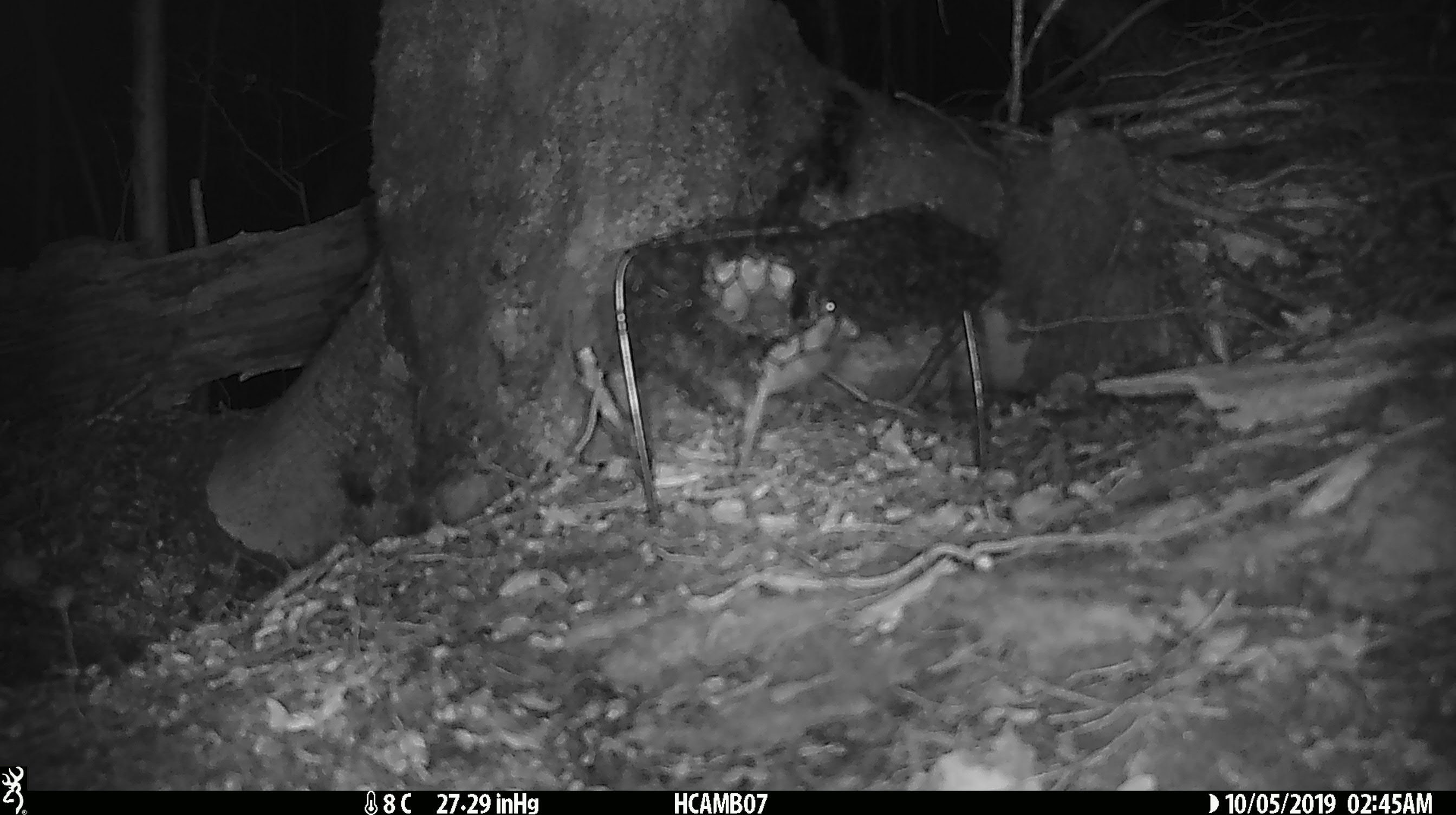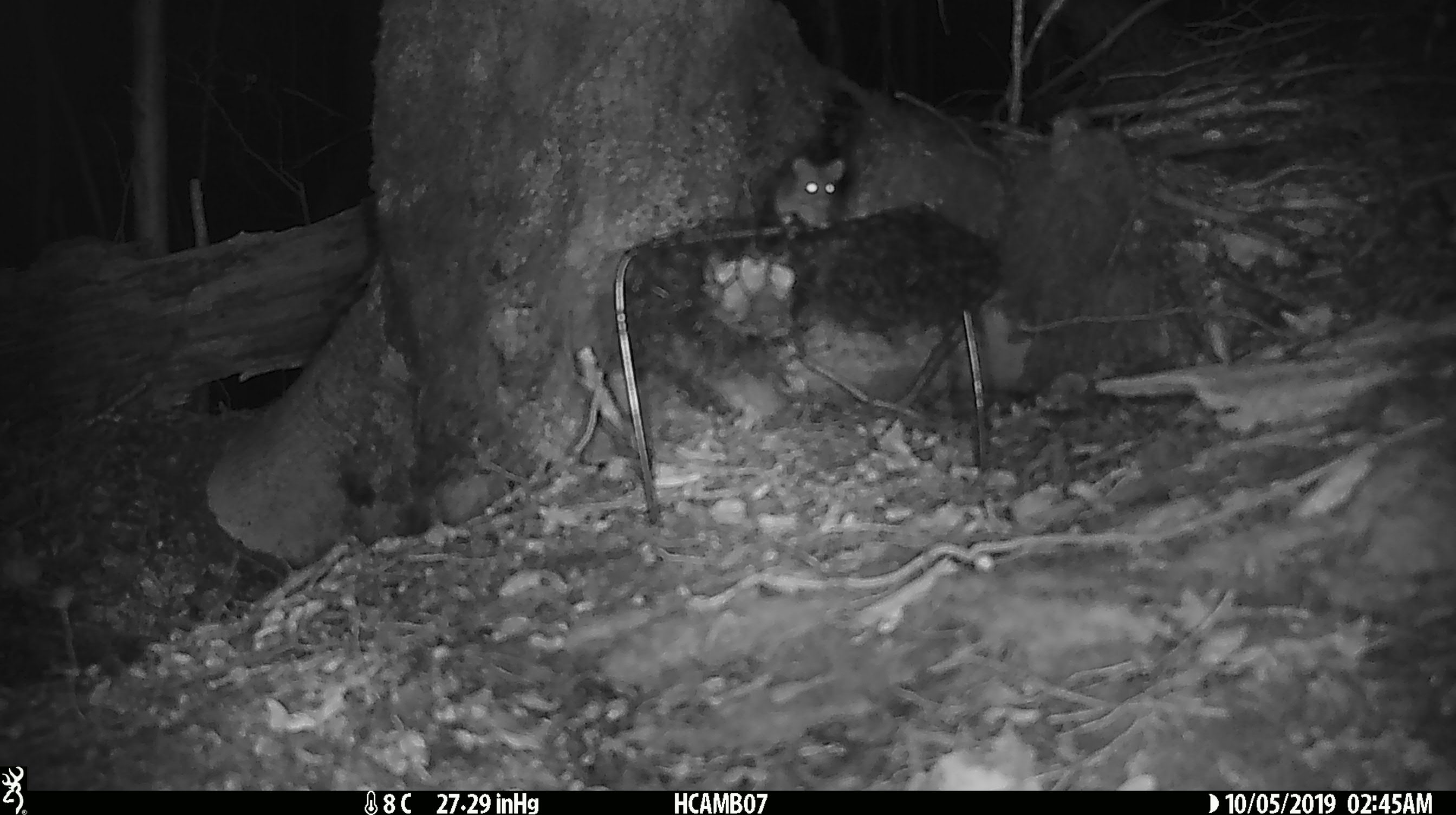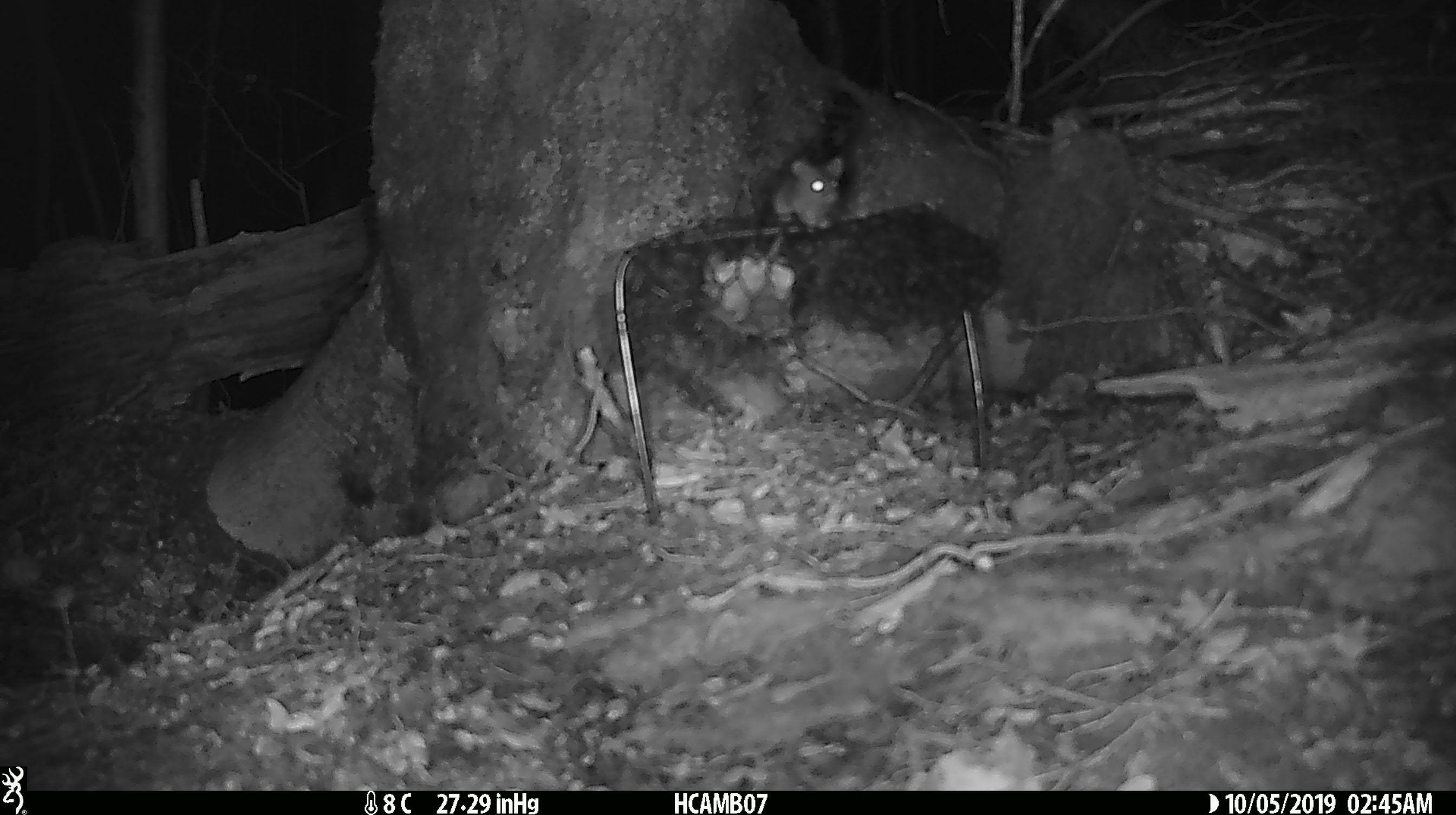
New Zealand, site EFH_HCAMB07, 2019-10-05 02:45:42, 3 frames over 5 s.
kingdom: Animalia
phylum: Chordata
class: Mammalia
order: Rodentia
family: Muridae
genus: Mus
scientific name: Mus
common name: mouse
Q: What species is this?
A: Mouse (Mus).